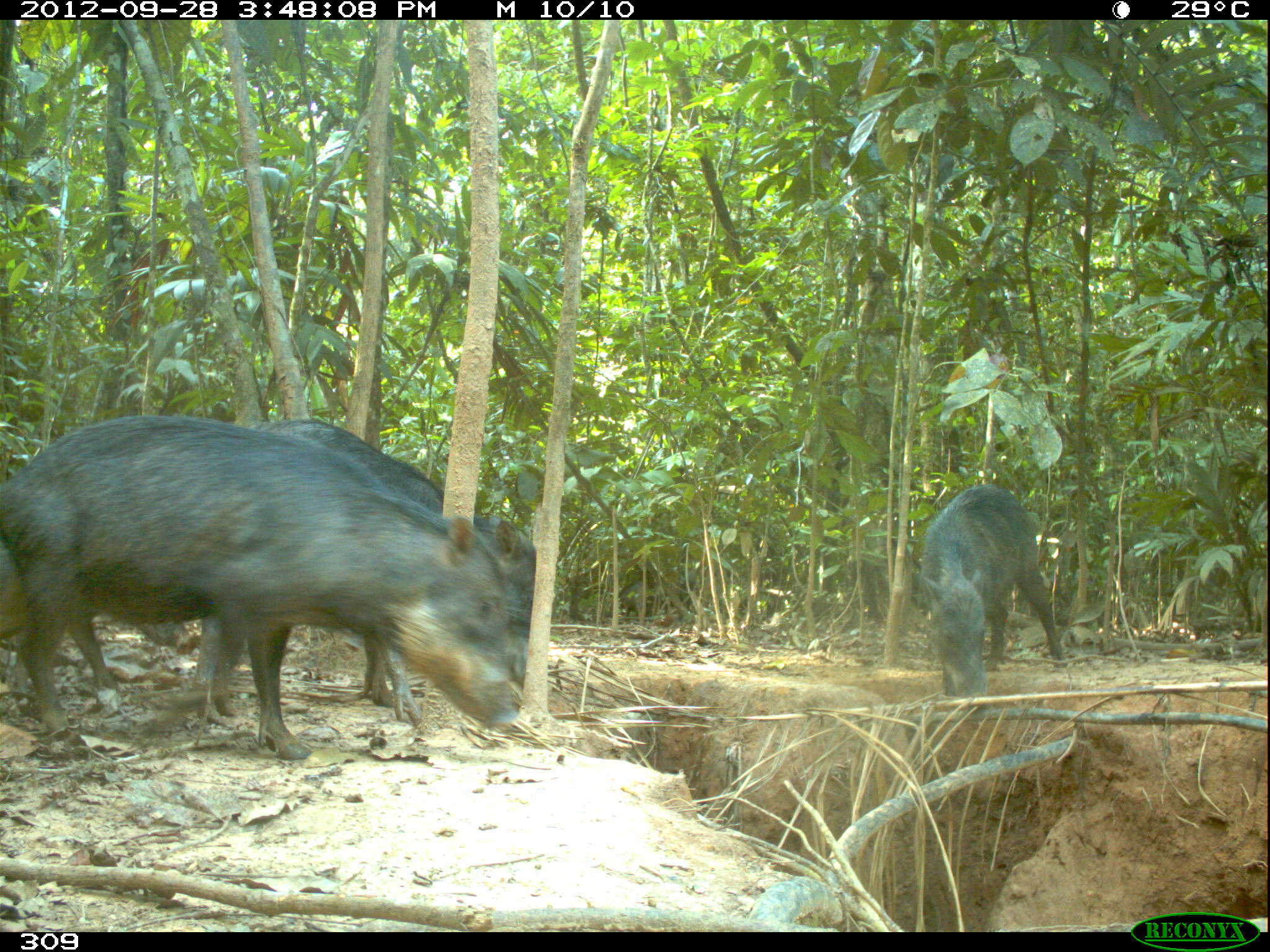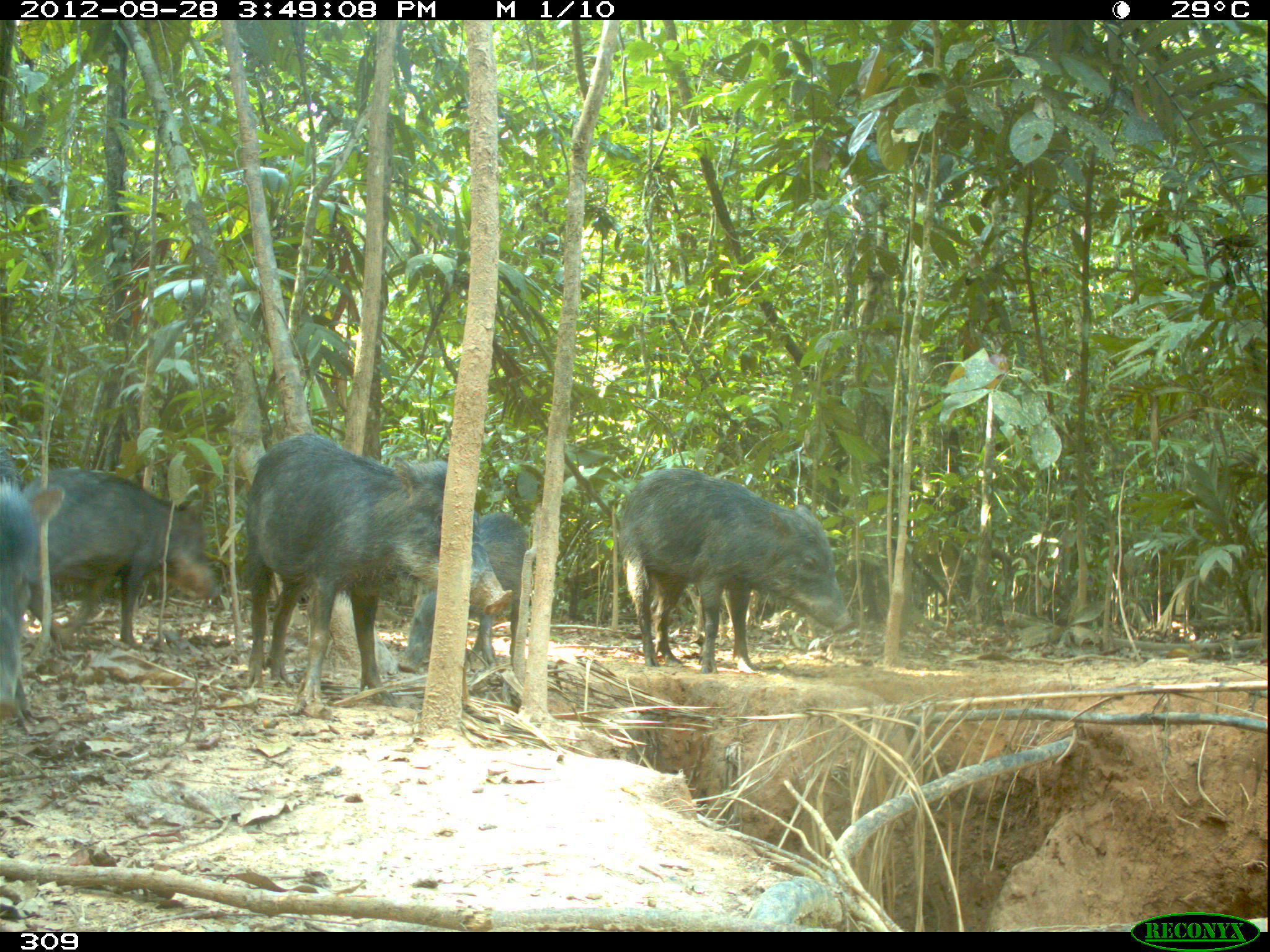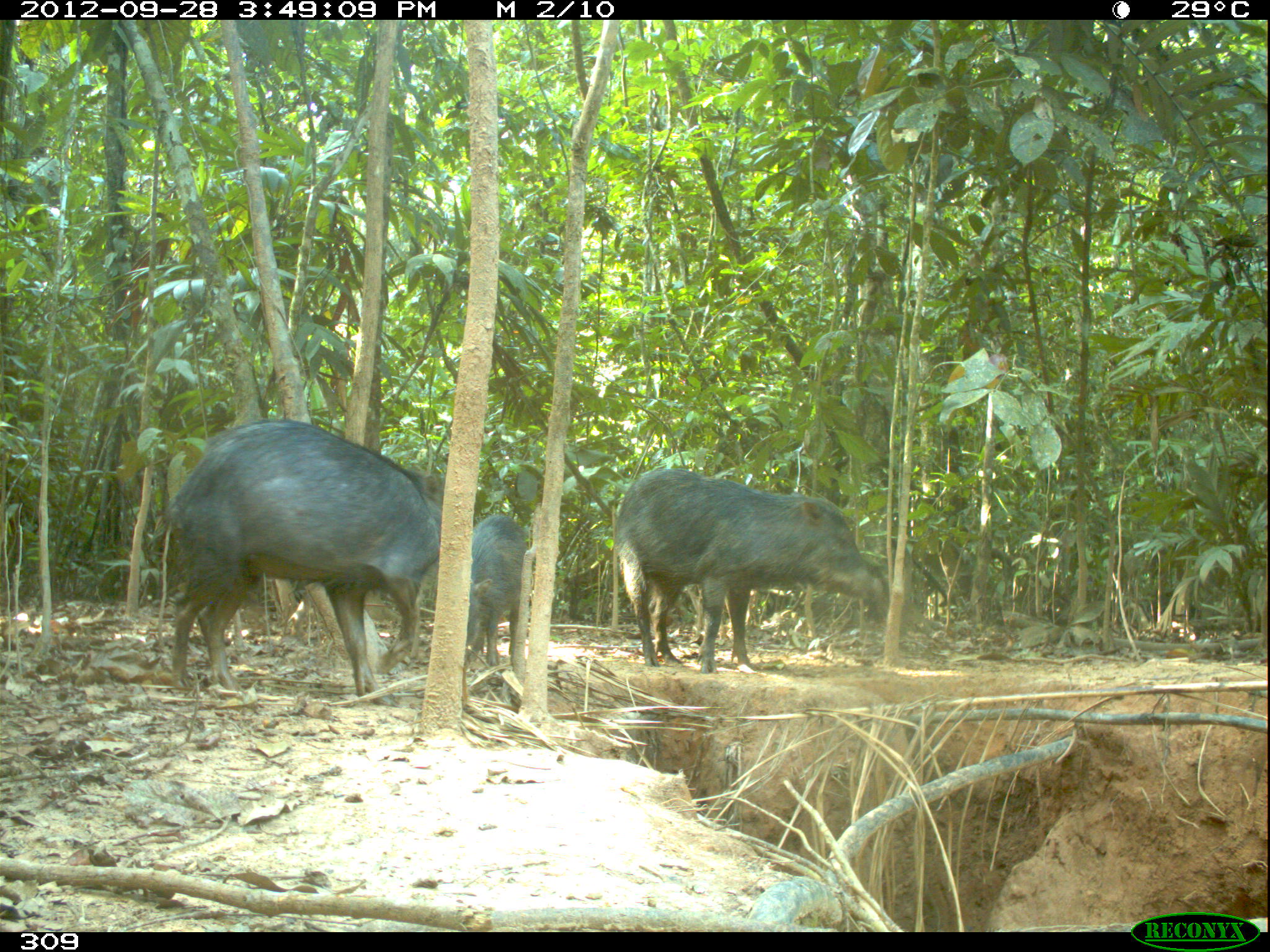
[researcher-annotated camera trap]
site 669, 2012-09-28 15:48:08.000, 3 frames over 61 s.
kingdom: Animalia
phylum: Chordata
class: Mammalia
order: Artiodactyla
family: Tayassuidae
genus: Tayassu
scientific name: Tayassu pecari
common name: white-lipped peccary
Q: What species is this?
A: Tayassu pecari (white-lipped peccary).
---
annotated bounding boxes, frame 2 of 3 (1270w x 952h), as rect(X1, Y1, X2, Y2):
tayassu pecari: rect(244, 433, 512, 704); rect(618, 467, 852, 673); rect(22, 467, 222, 651); rect(396, 511, 534, 672); rect(0, 445, 63, 717)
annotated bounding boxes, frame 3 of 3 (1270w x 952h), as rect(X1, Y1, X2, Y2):
tayassu pecari: rect(166, 418, 443, 704); rect(613, 469, 883, 673); rect(464, 514, 527, 668)